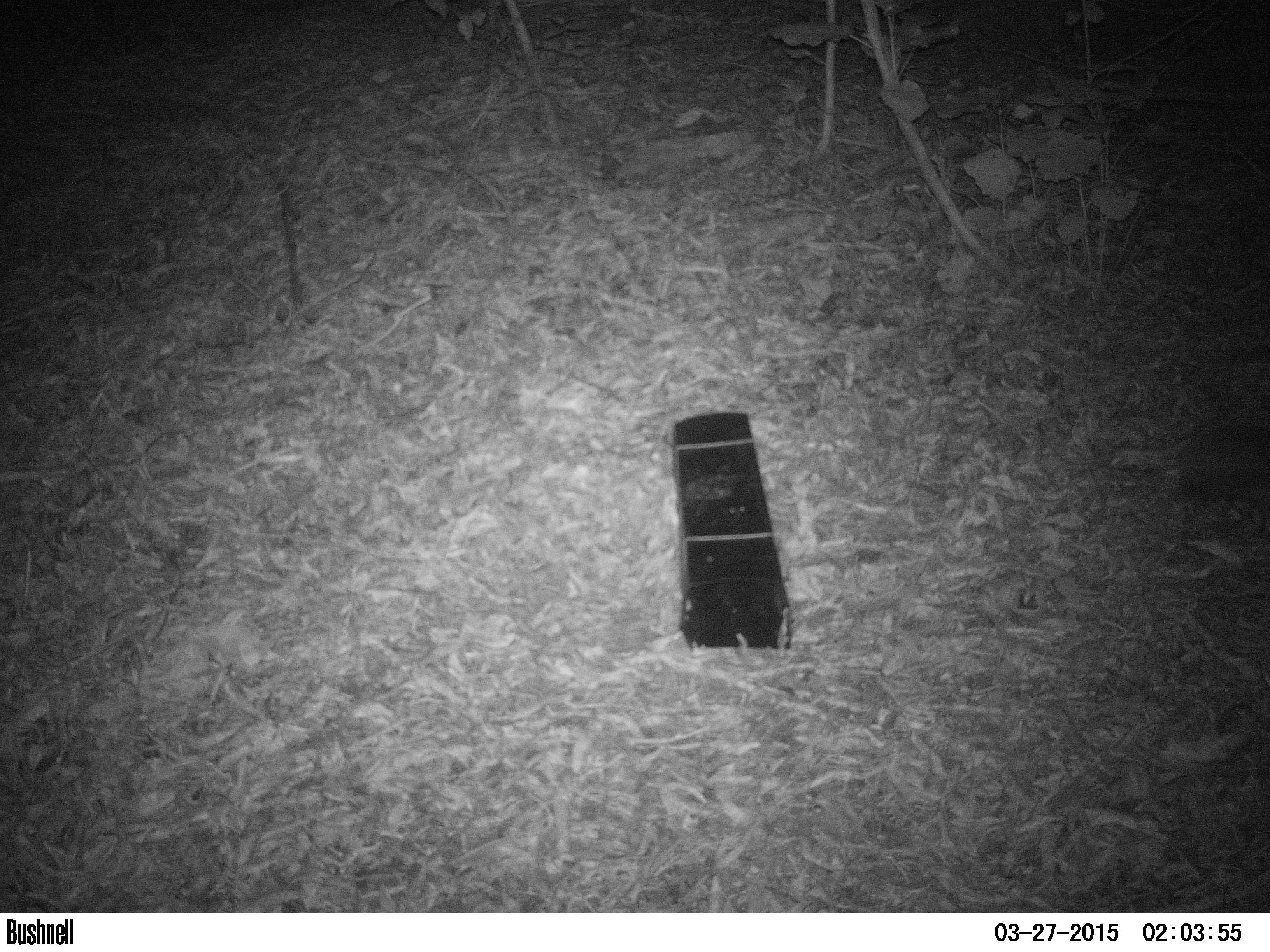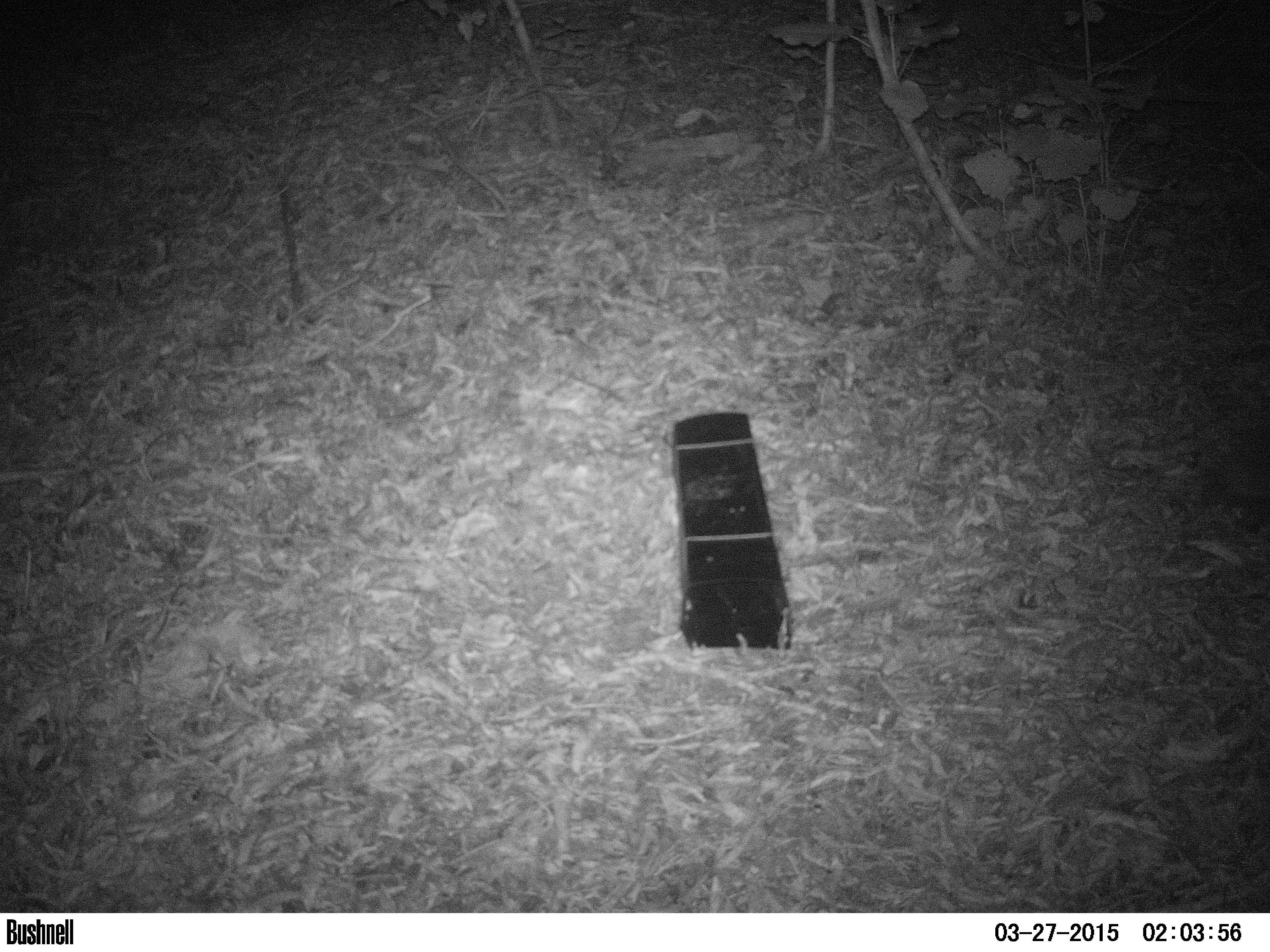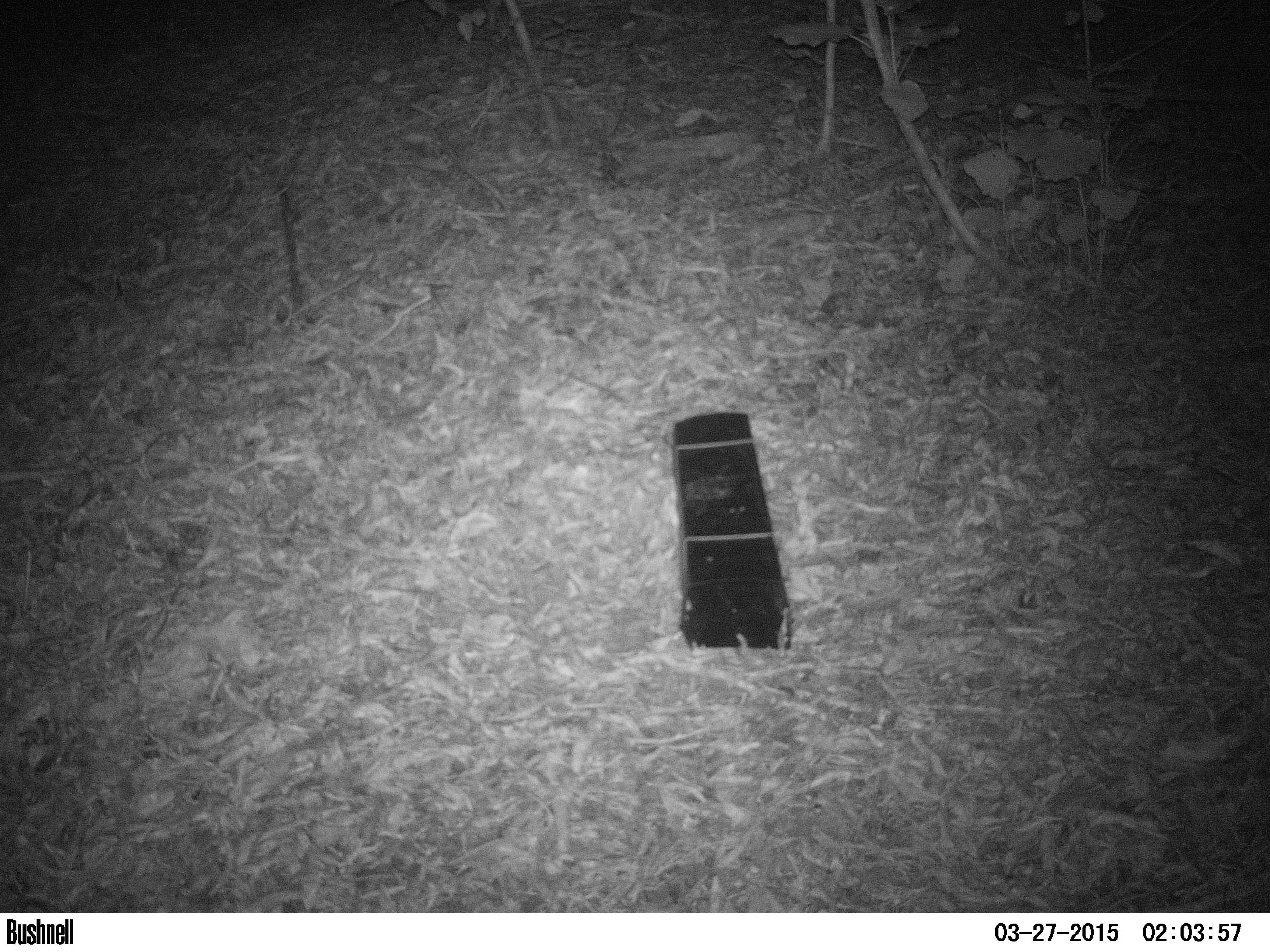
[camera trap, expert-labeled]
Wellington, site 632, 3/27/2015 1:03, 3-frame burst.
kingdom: Animalia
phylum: Chordata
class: Mammalia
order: Eulipotyphla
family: Erinaceidae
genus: Erinaceus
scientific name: Erinaceus europaeus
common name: hedgehog